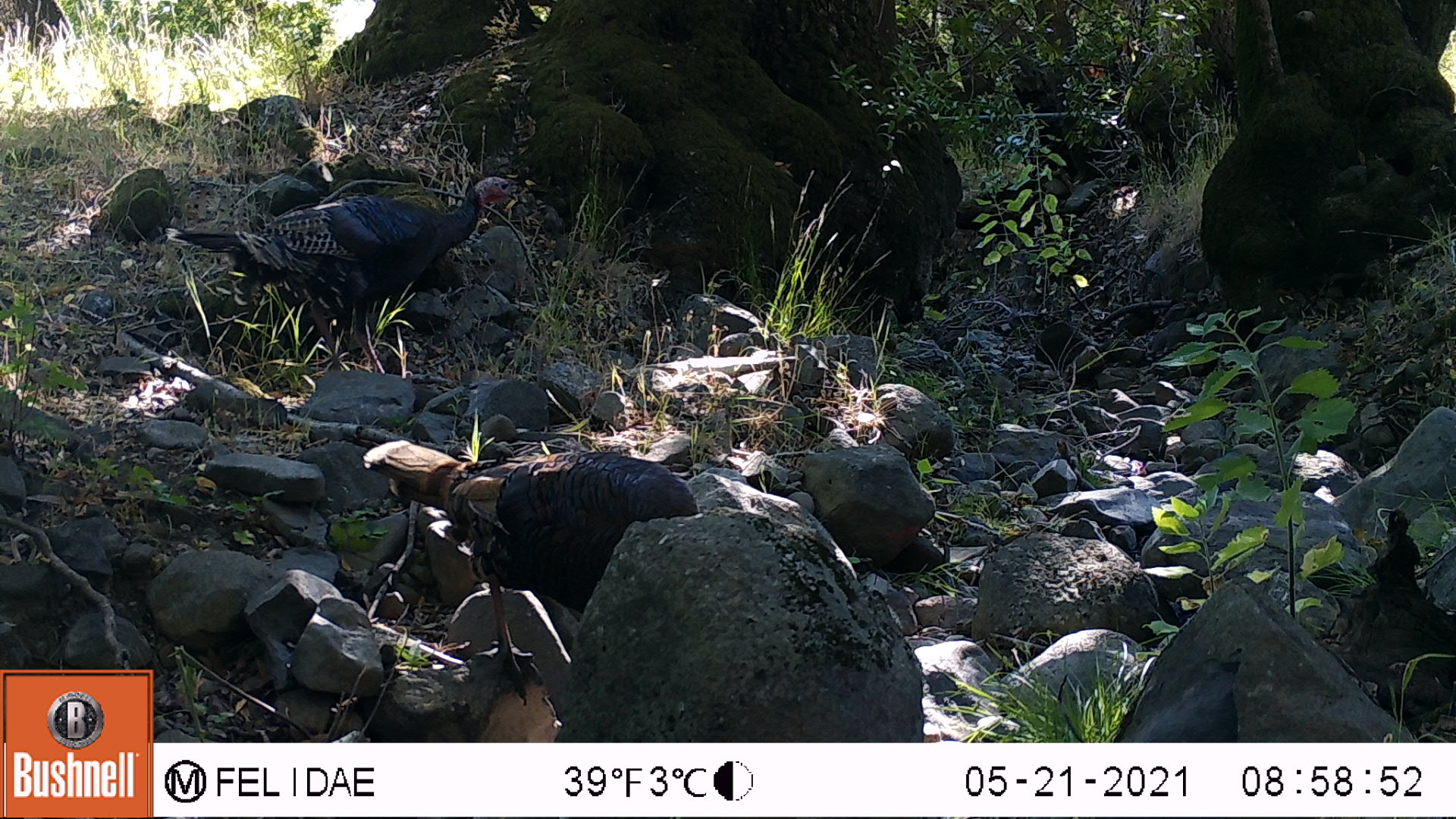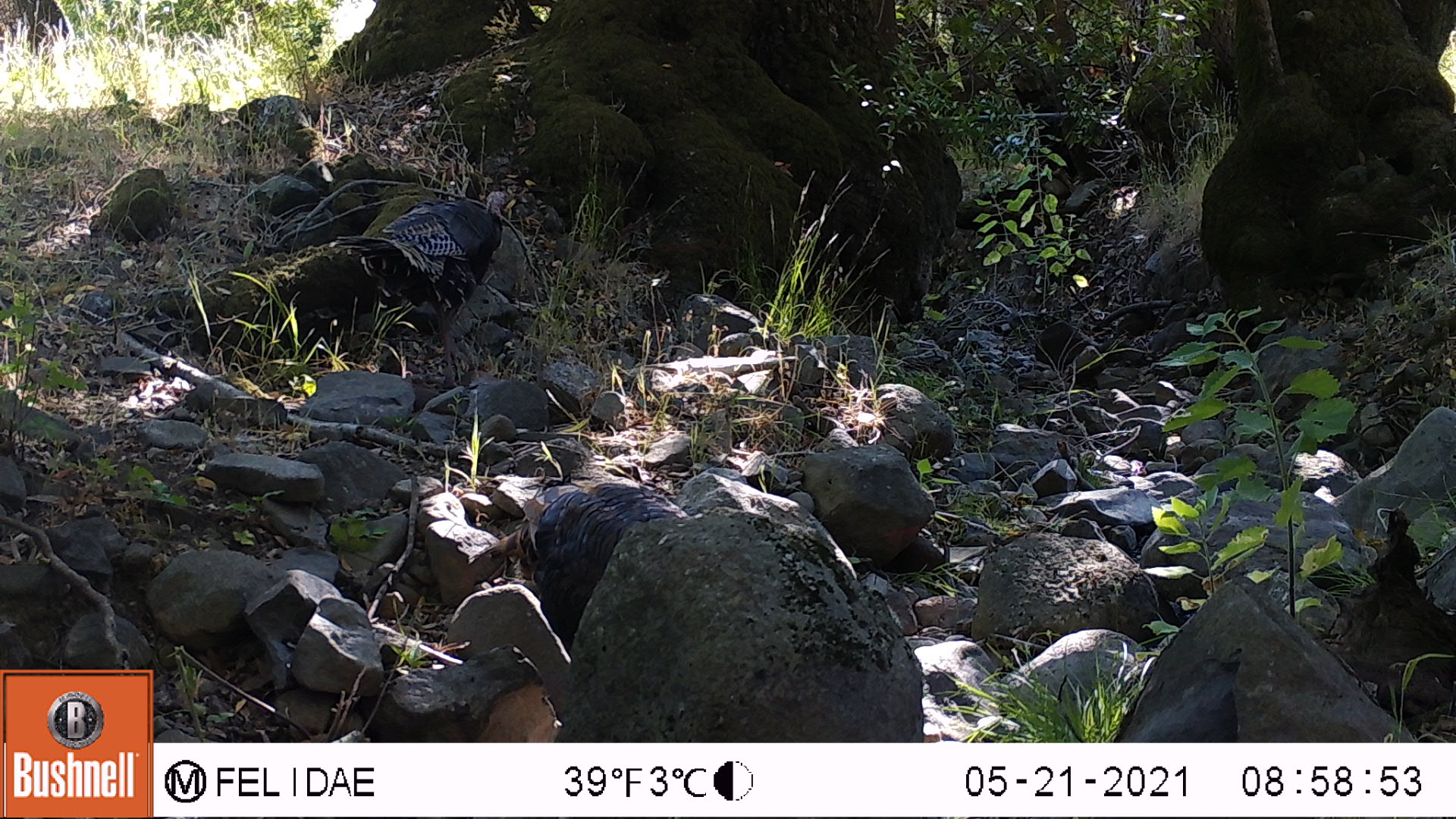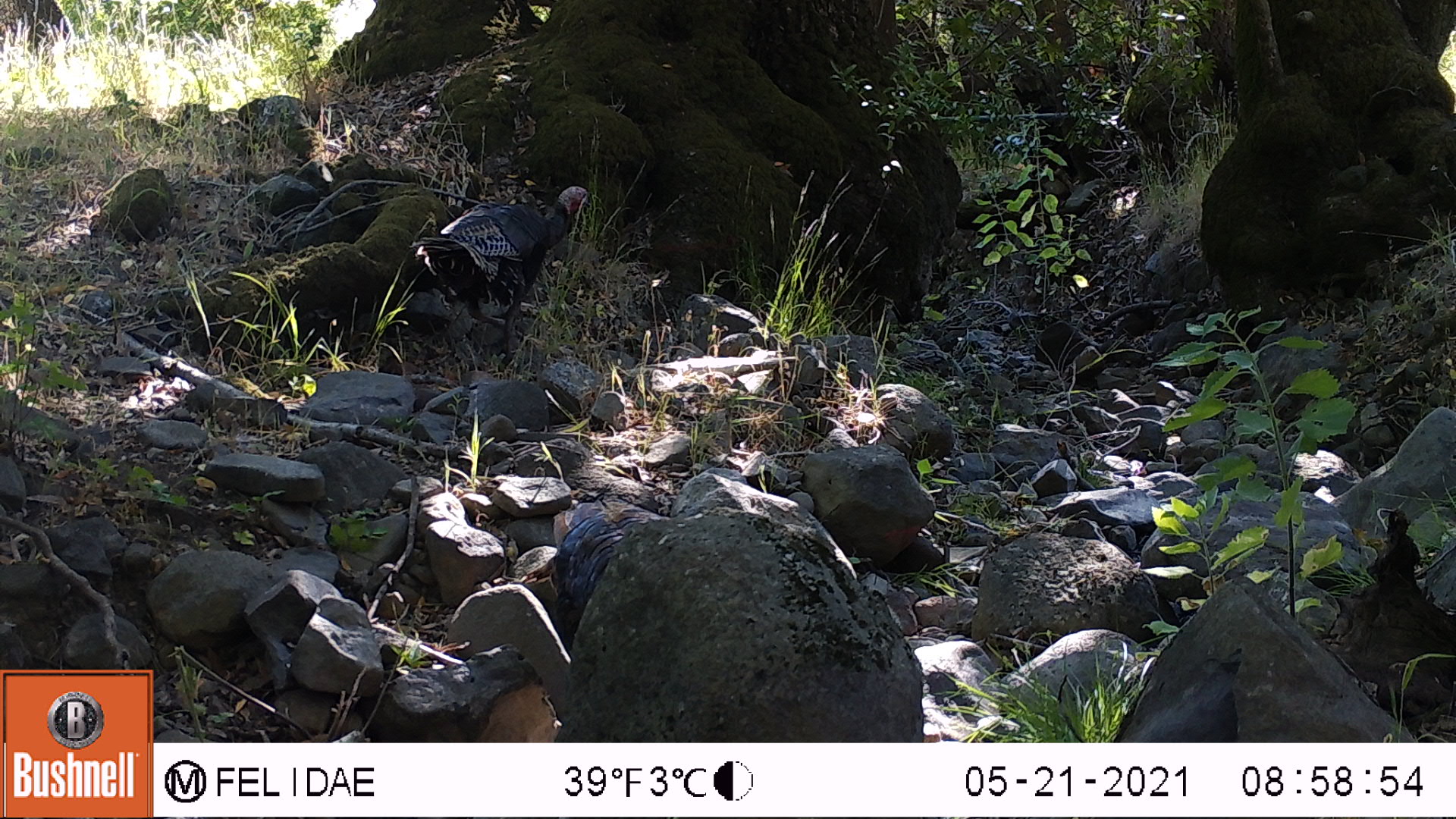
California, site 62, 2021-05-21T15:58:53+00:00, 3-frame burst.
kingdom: Animalia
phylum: Chordata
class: Aves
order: Galliformes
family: Phasianidae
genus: Meleagris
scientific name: Meleagris gallopavo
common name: turkey